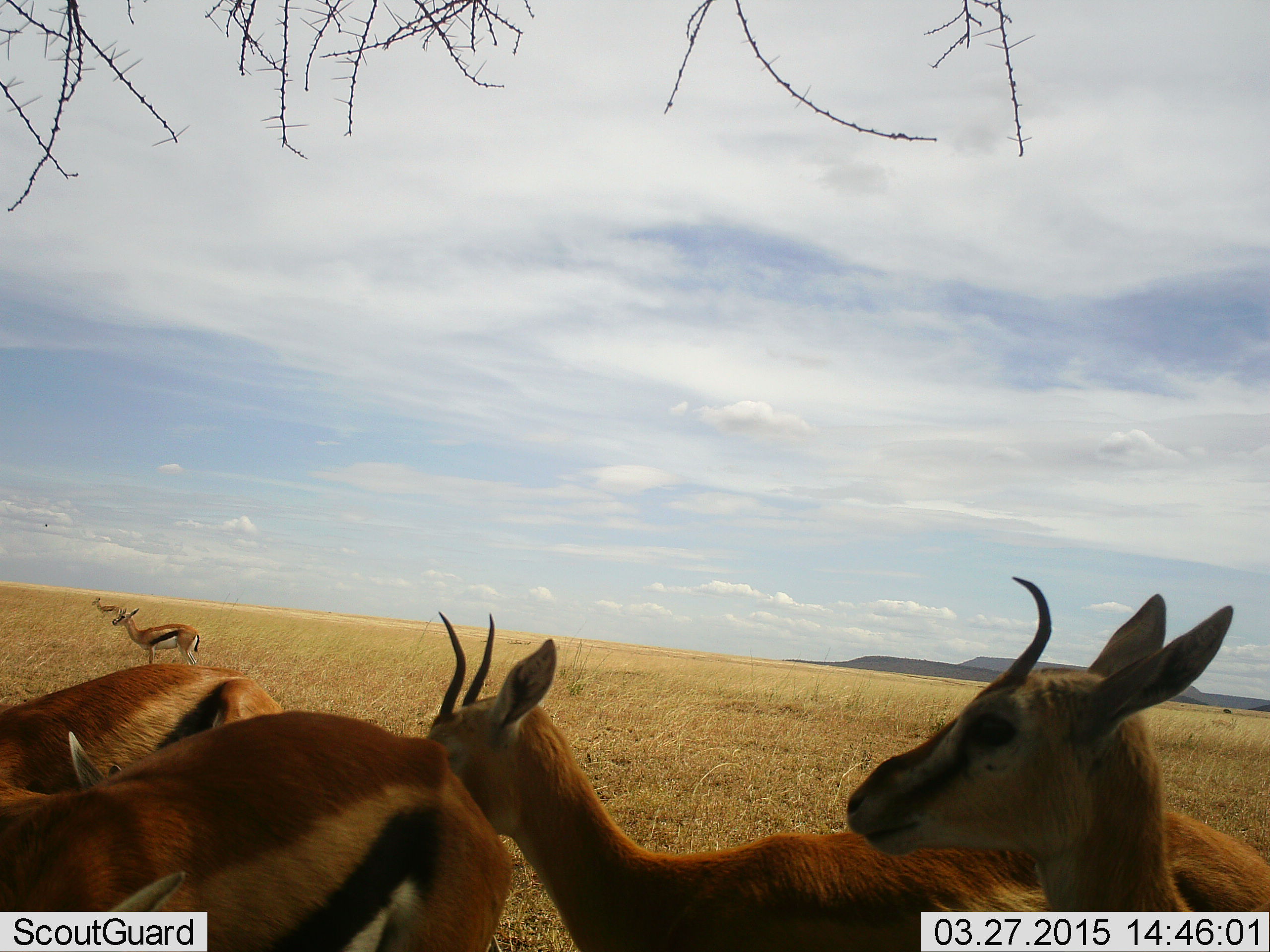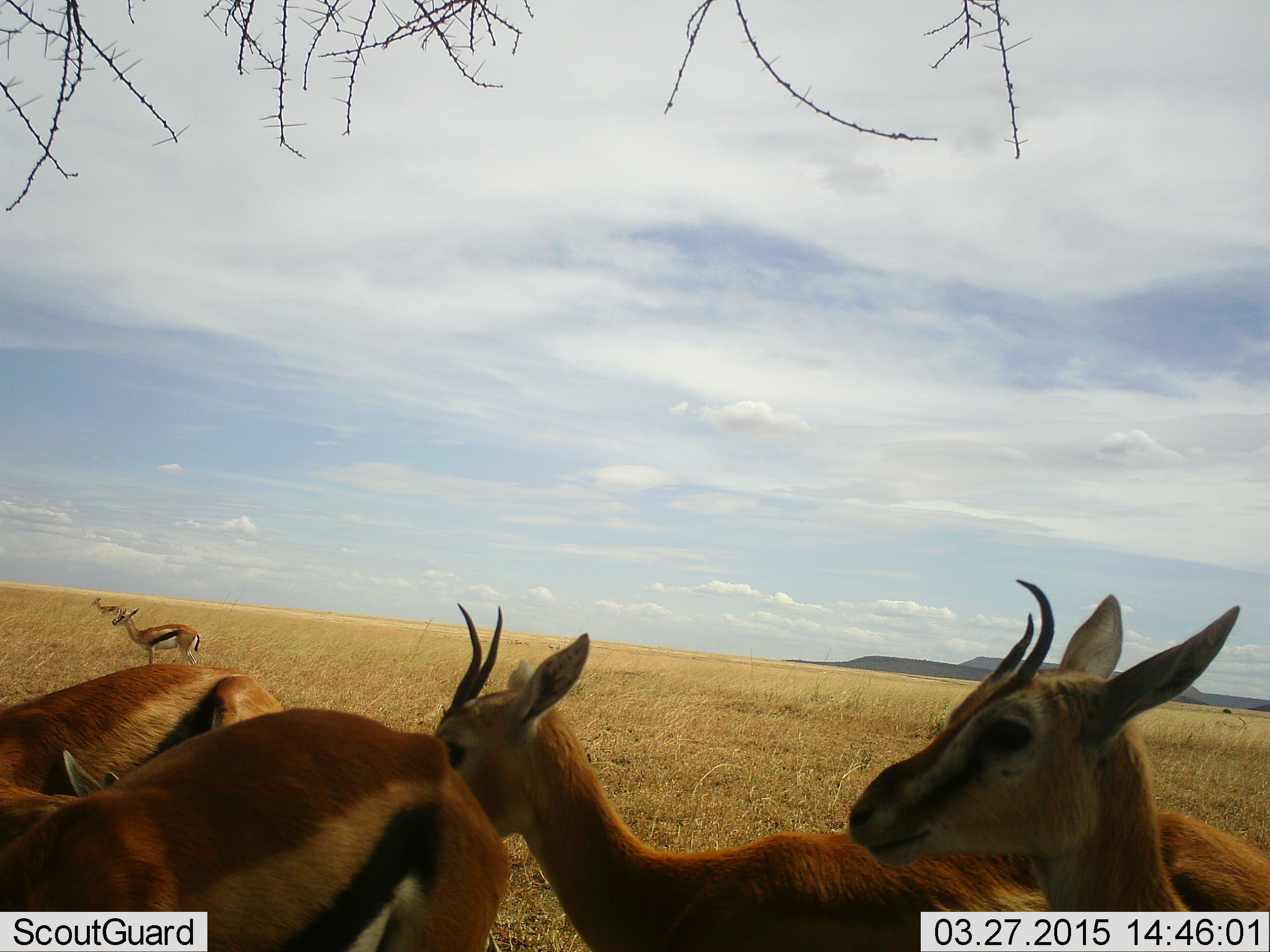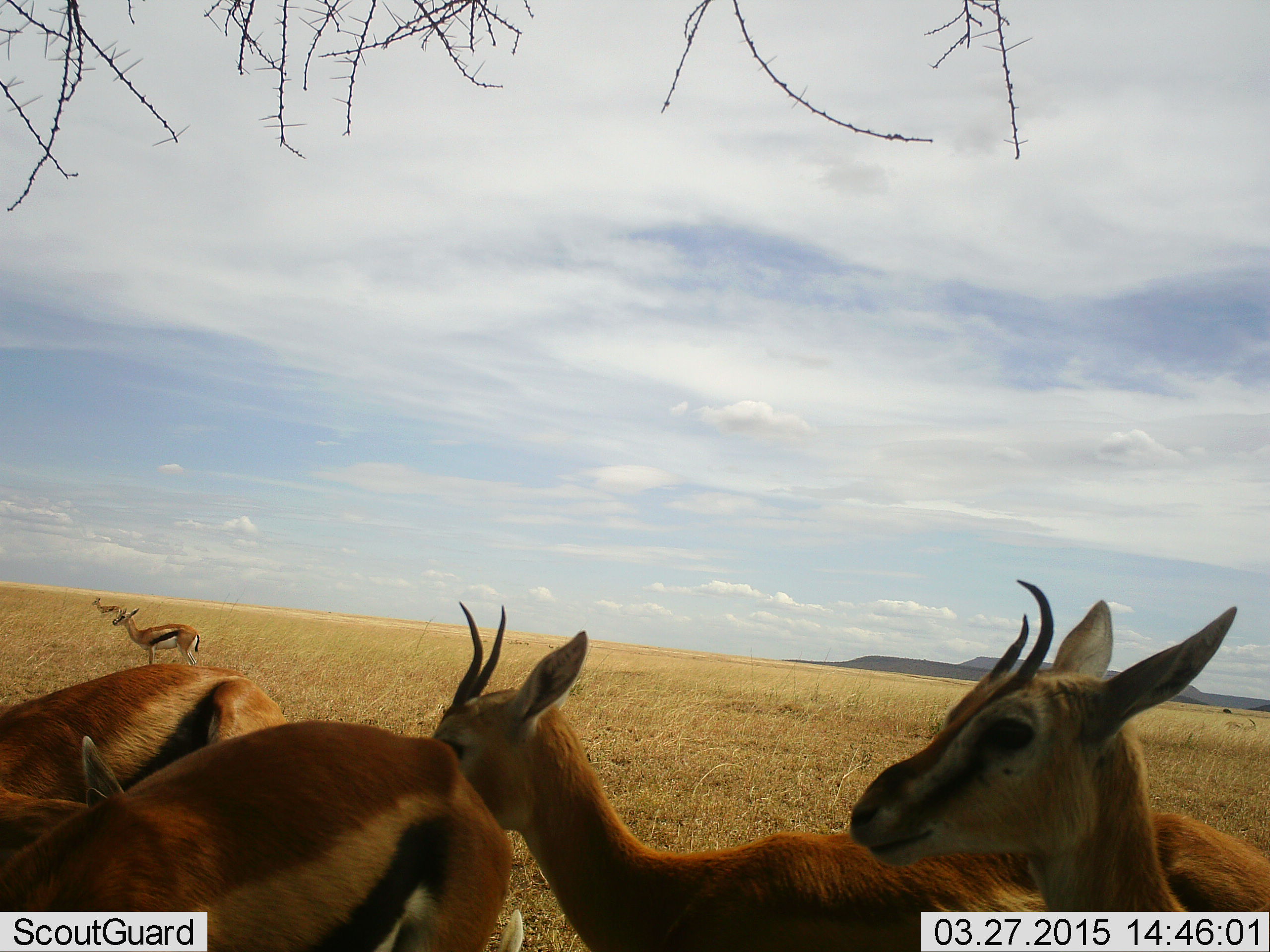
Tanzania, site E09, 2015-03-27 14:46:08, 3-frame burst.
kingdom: Animalia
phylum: Chordata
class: Mammalia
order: Artiodactyla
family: Bovidae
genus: Eudorcas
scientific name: Eudorcas thomsonii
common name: thomson's gazelle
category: gazellethomsons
Gazellethomsons (thomson's gazelle) (Eudorcas thomsonii), count 6. Behavior (volunteer vote fractions): standing 100%, resting 0%, moving 10%, interacting 0%. Young present (vote fraction): 0%. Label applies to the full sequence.